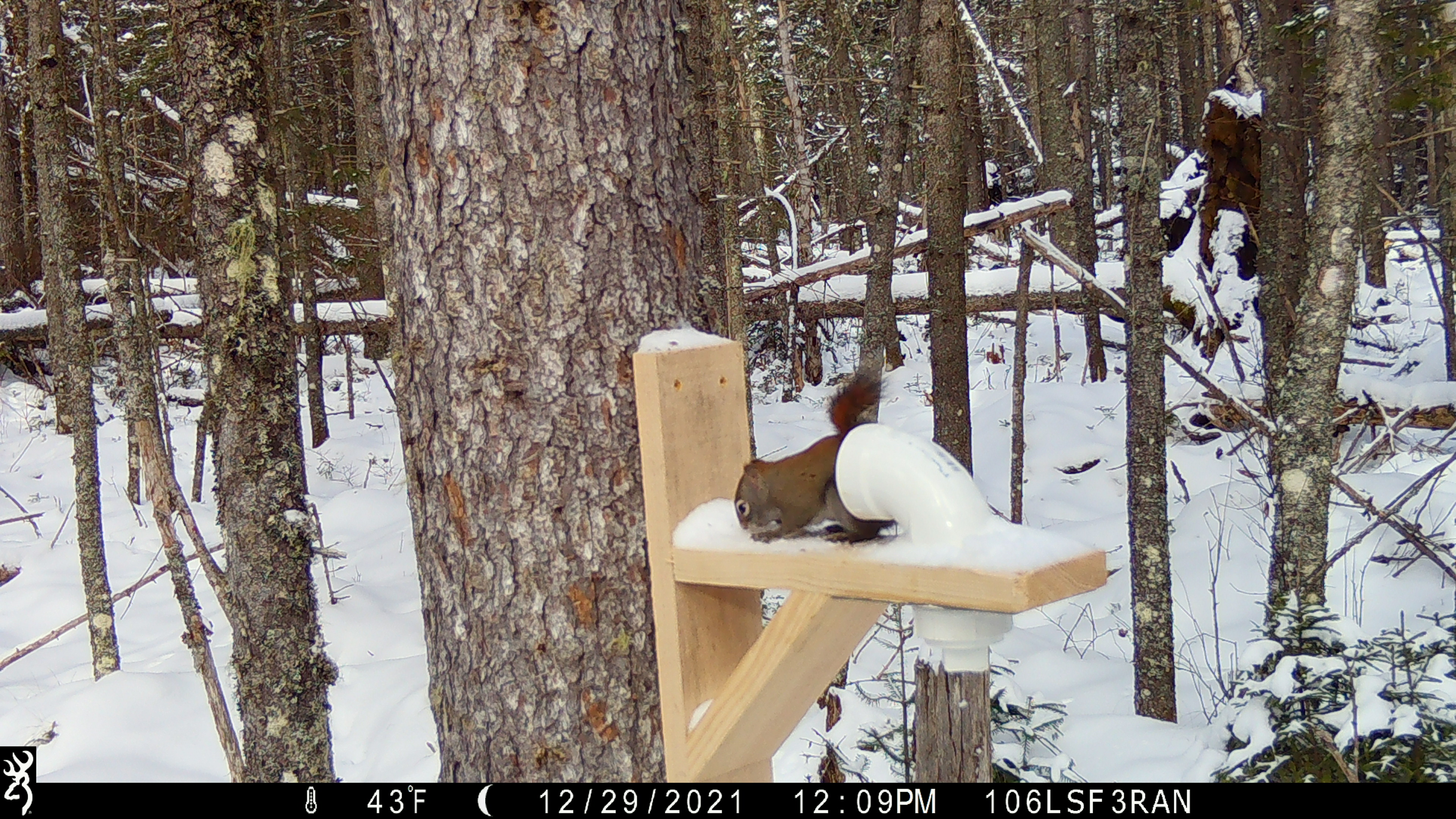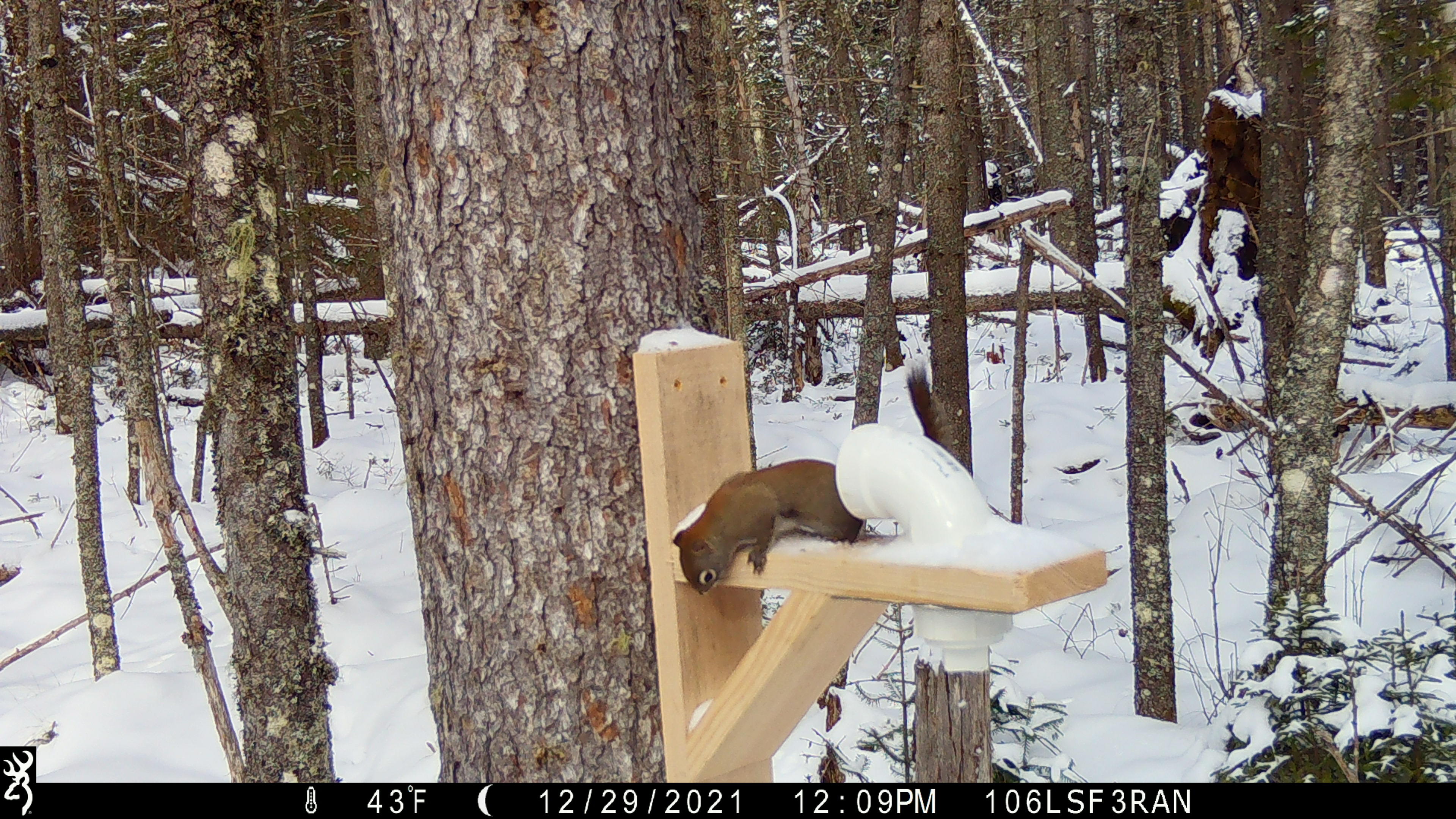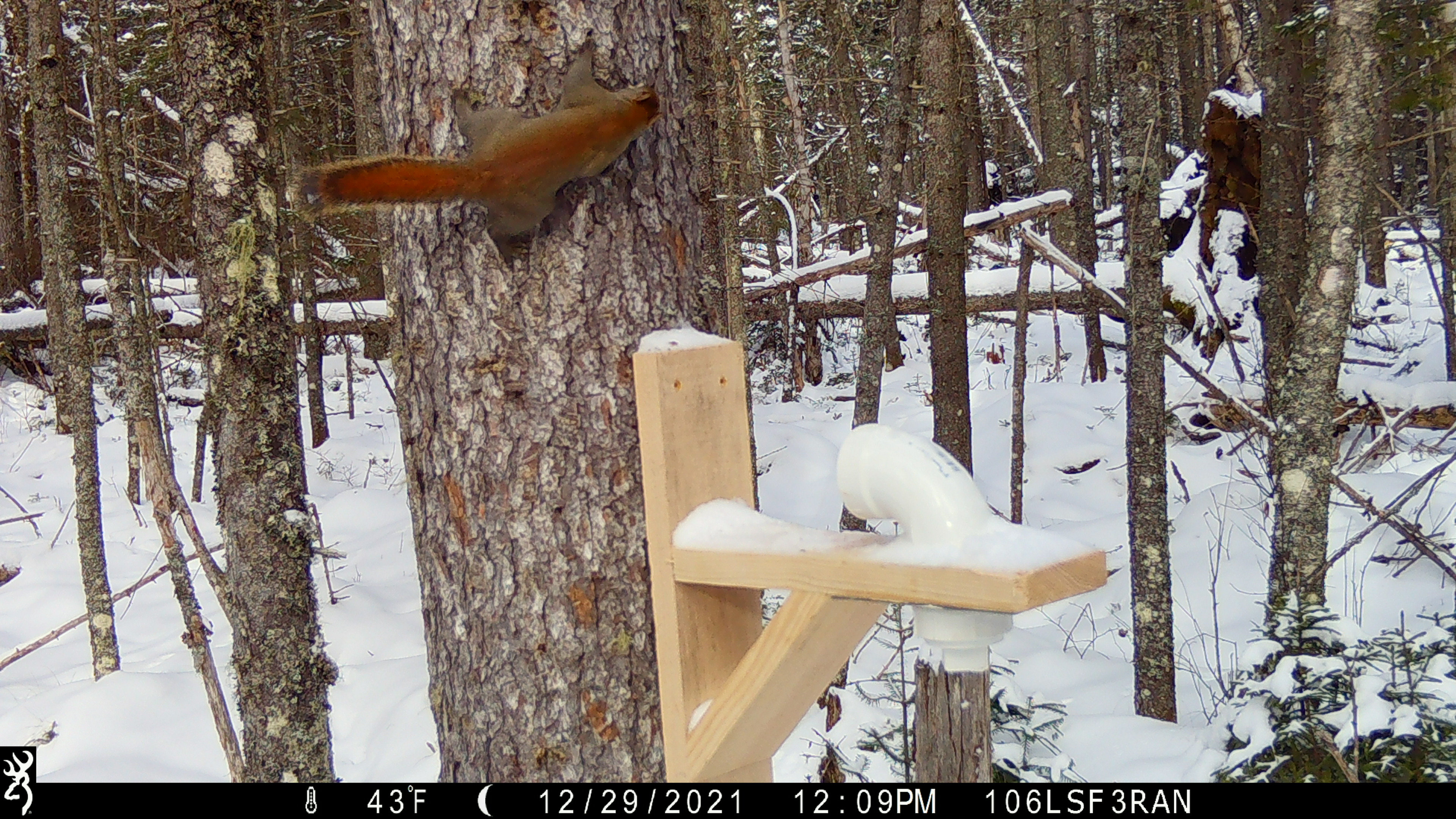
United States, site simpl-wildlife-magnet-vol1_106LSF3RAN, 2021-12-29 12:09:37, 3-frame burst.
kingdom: Animalia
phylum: Chordata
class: Mammalia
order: Rodentia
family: Sciuridae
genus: Tamiasciurus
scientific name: Tamiasciurus hudsonicus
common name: red squirrel